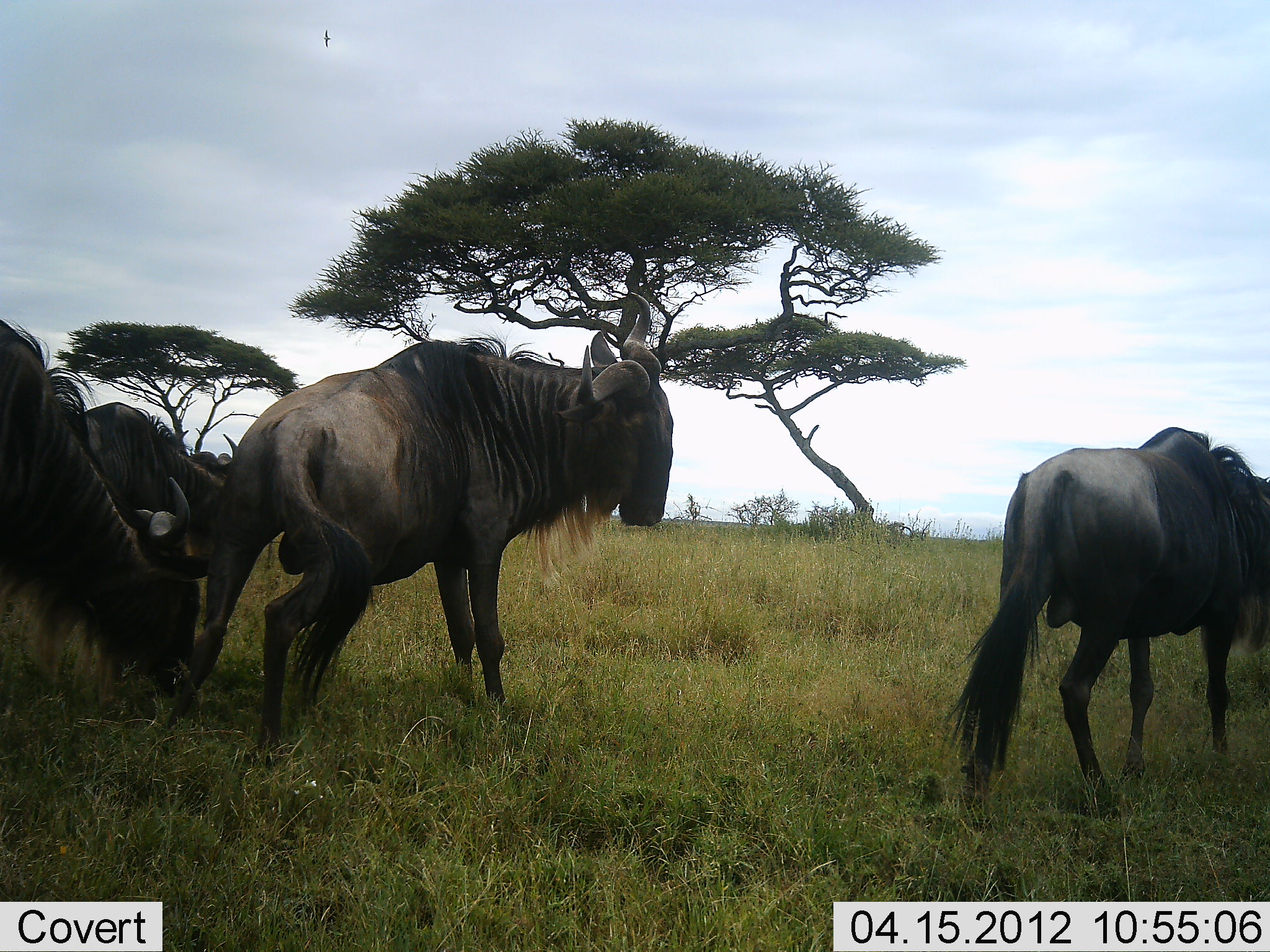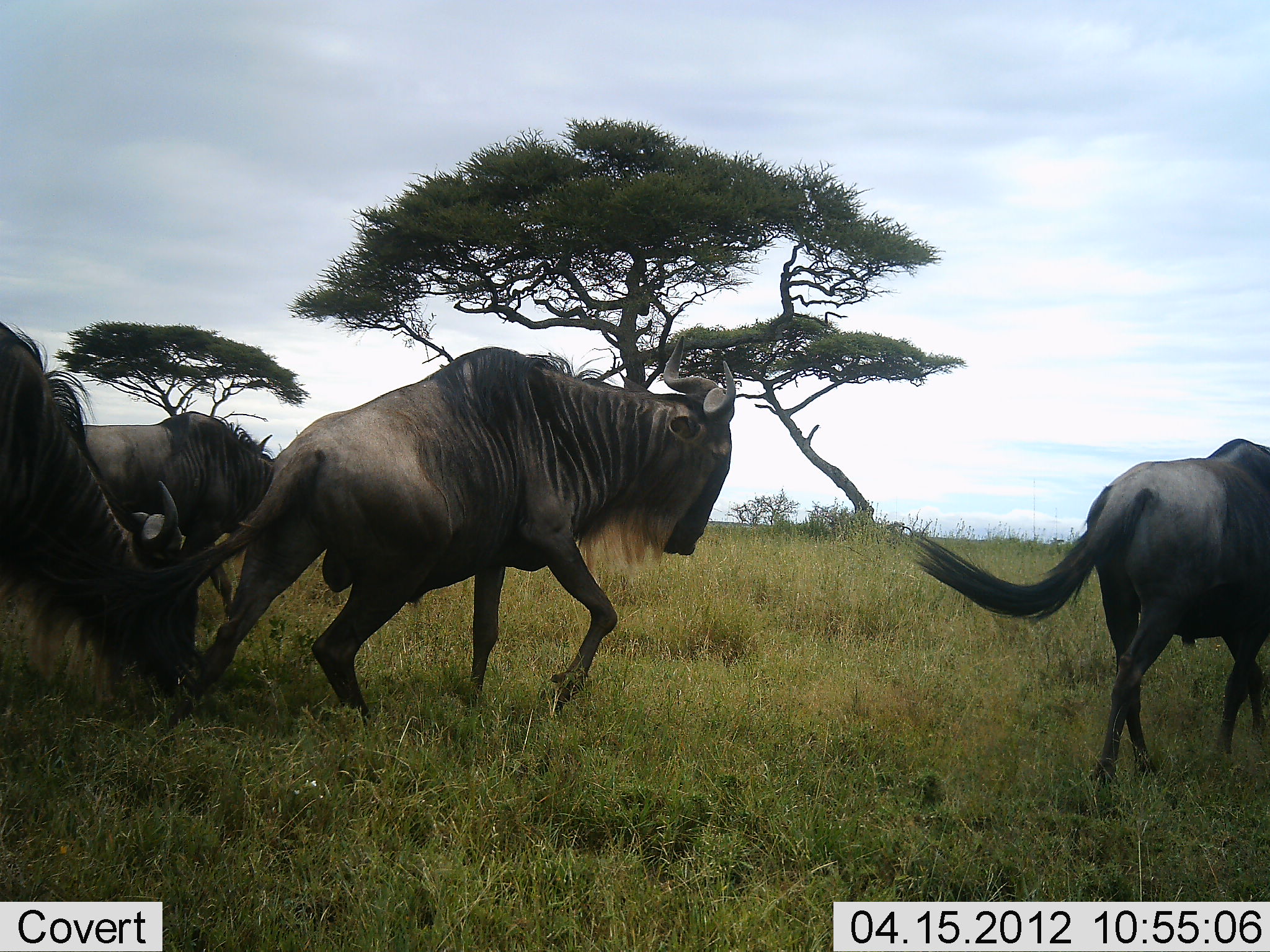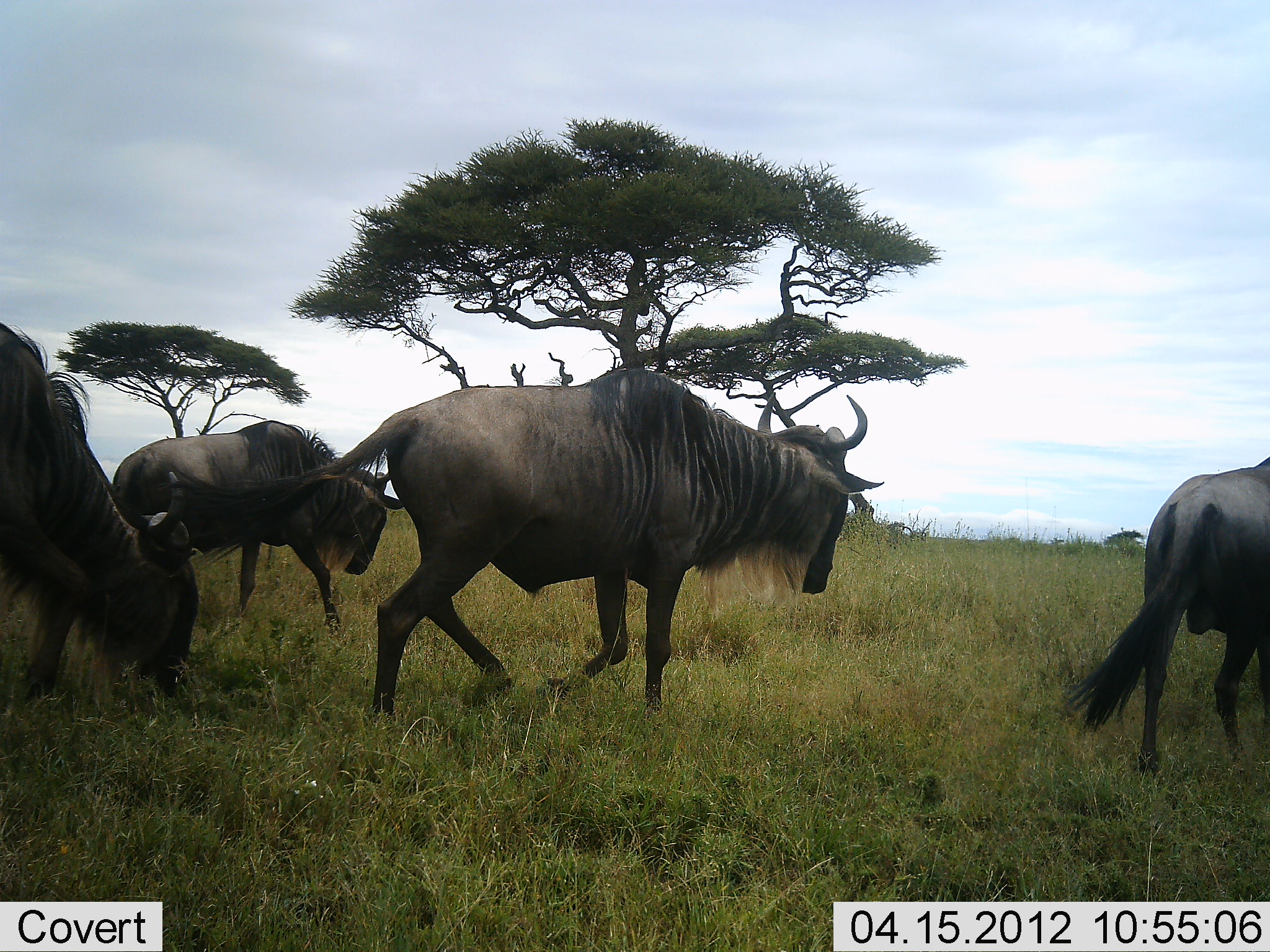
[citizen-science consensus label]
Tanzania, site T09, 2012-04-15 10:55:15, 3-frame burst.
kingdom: Animalia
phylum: Chordata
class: Mammalia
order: Artiodactyla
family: Bovidae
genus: Connochaetes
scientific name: Connochaetes taurinus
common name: blue wildebeest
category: wildebeest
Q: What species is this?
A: Wildebeest (blue wildebeest) (Connochaetes taurinus).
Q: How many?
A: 4.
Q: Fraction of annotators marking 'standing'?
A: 21%.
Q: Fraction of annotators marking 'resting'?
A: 0%.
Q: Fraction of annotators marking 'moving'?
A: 100%.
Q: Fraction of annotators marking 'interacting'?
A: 3%.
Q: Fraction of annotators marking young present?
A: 0%.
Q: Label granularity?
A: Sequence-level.